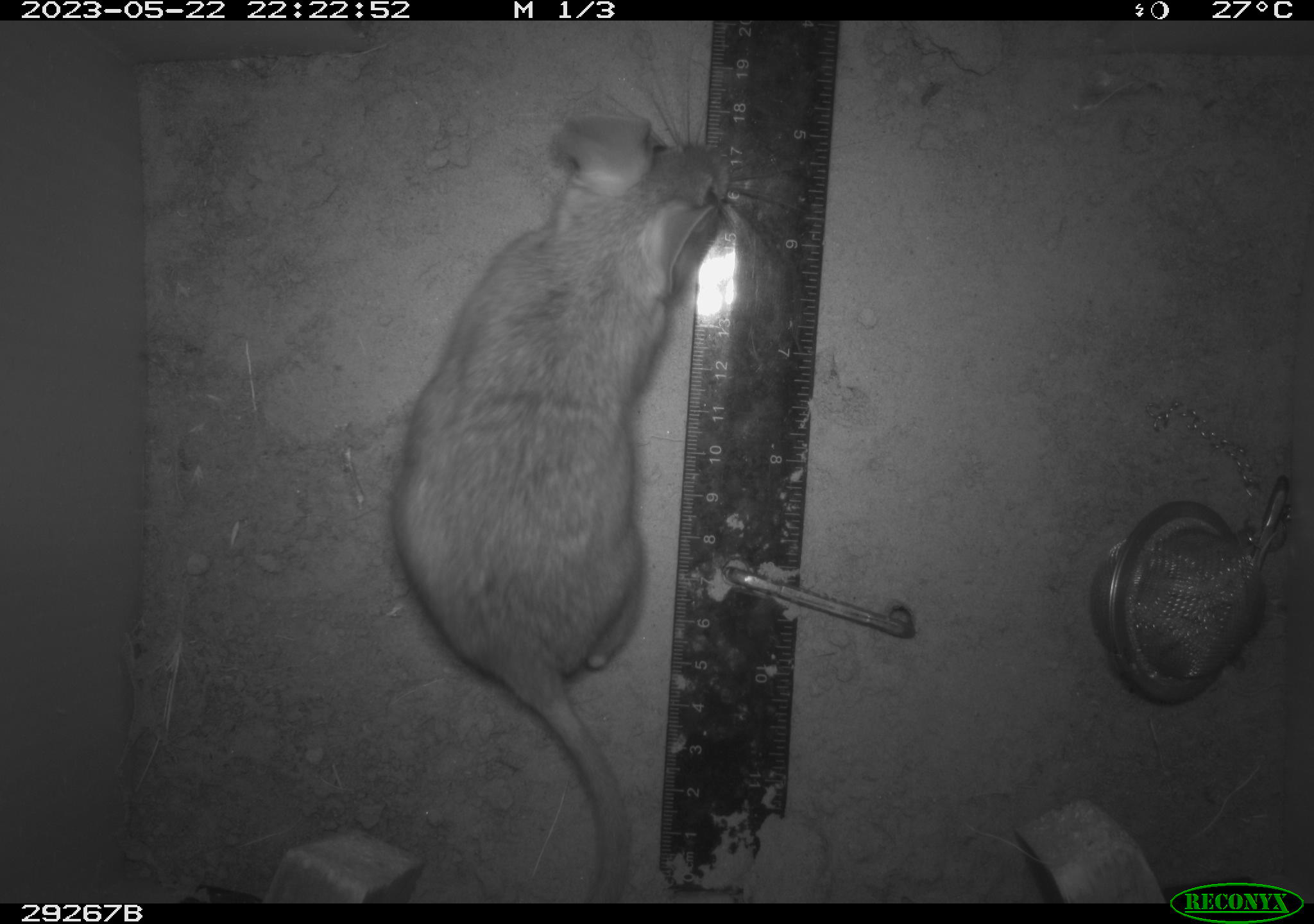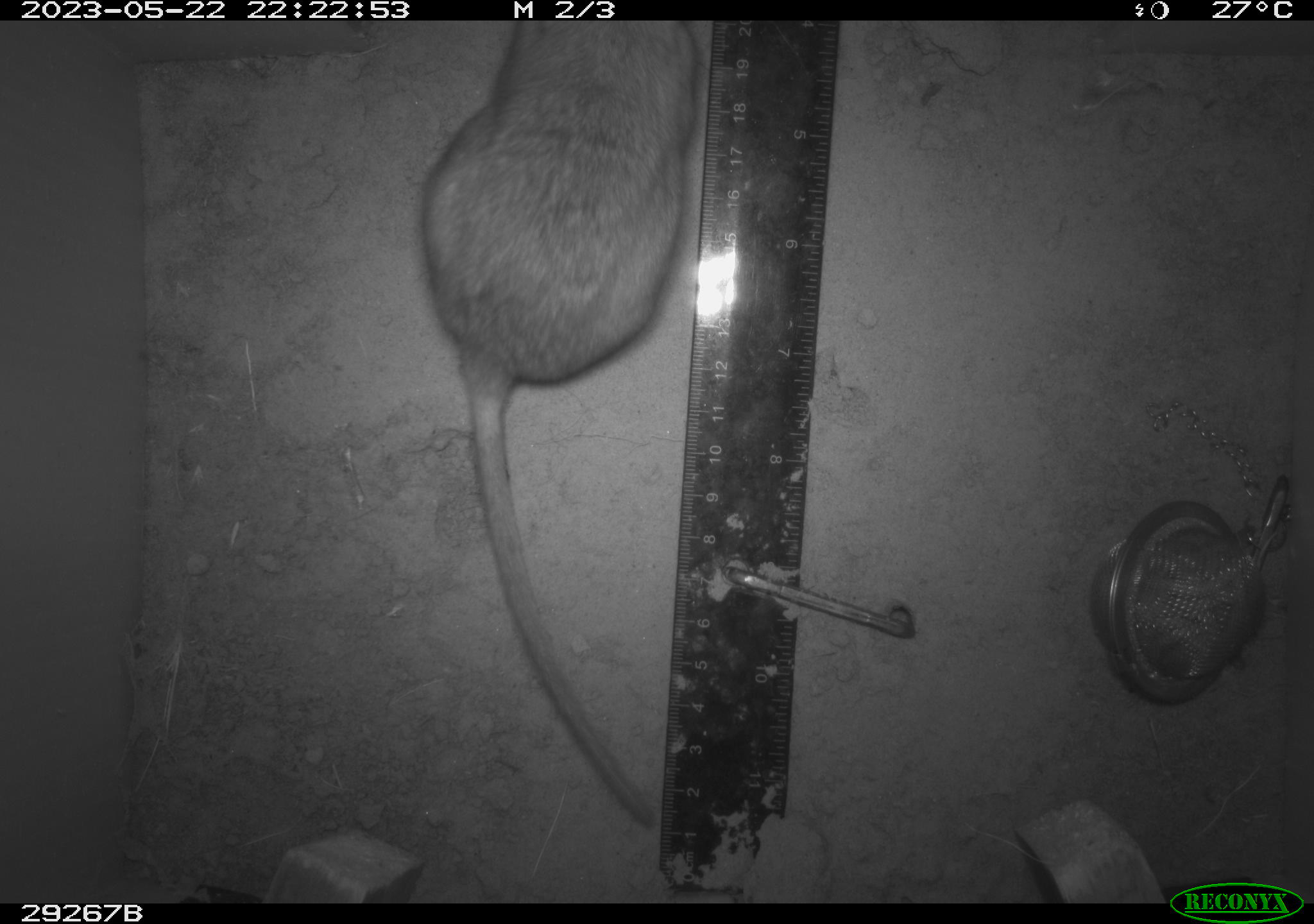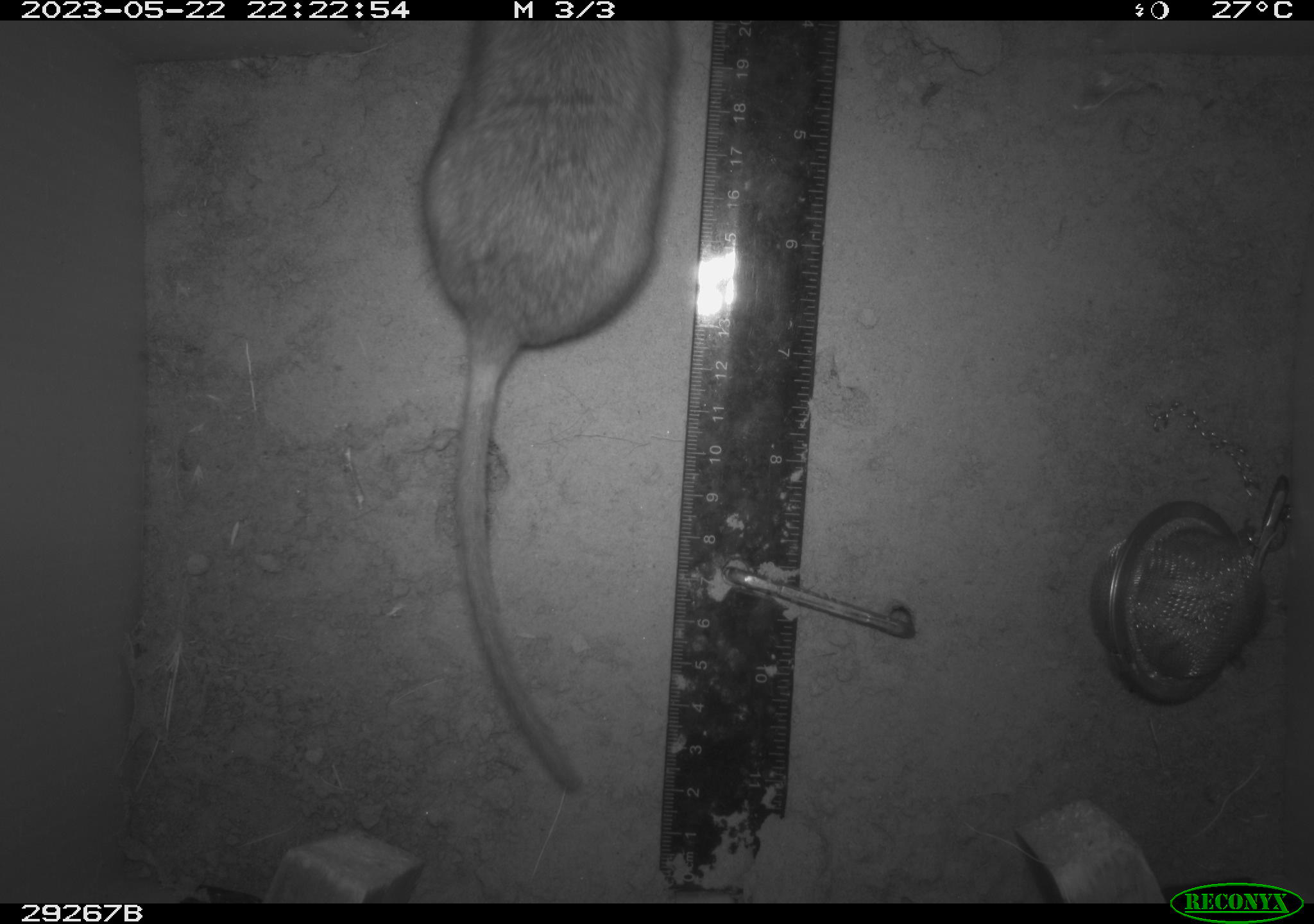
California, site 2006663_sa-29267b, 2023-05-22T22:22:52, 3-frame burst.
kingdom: Animalia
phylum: Chordata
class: Mammalia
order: Rodentia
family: Cricetidae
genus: Neotoma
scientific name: Neotoma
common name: pack rat or woodrat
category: neotoma species